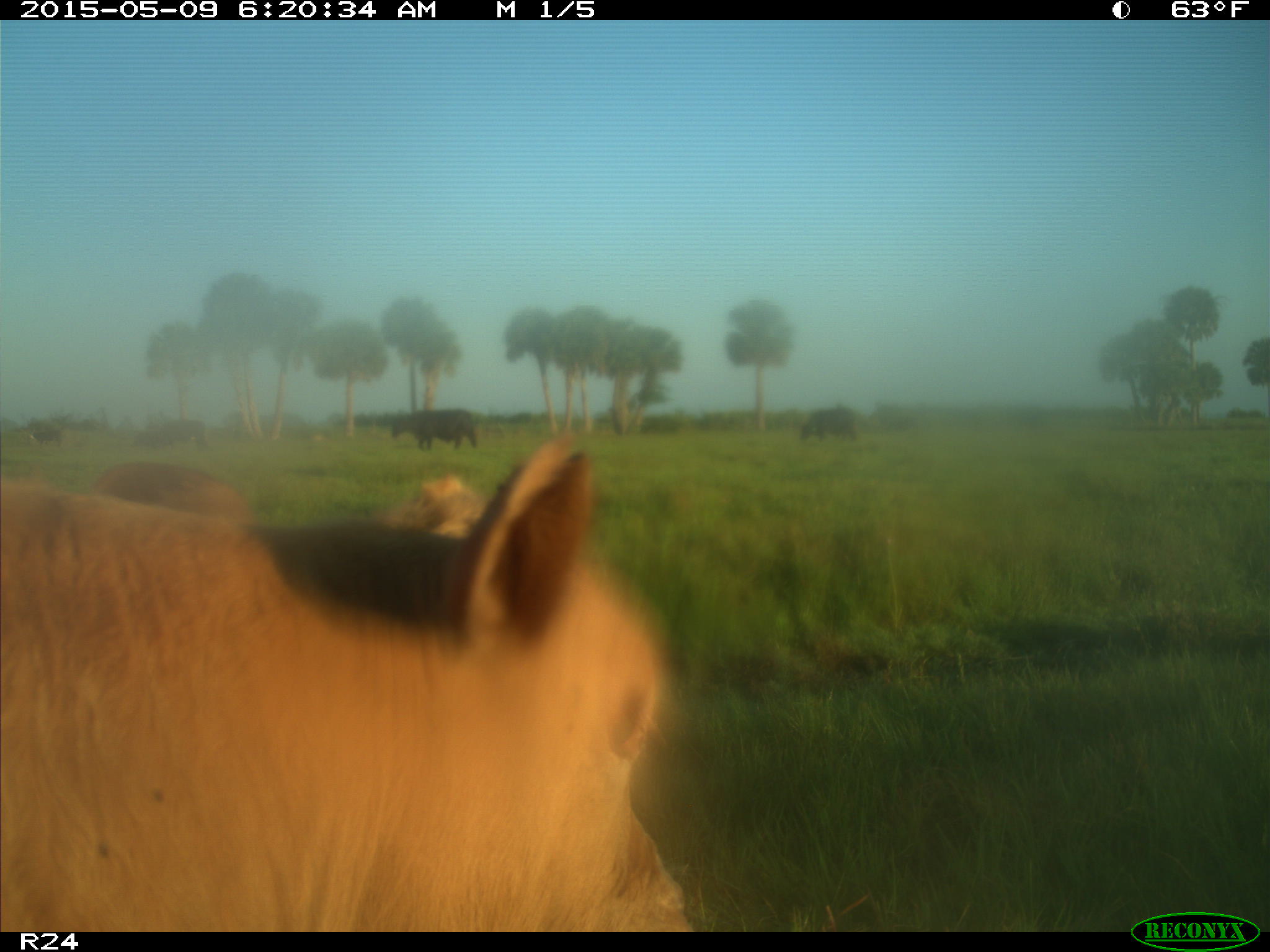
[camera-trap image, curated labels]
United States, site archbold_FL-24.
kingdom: Animalia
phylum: Chordata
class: Mammalia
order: Artiodactyla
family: Bovidae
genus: Bos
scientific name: Bos taurus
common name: domestic cow